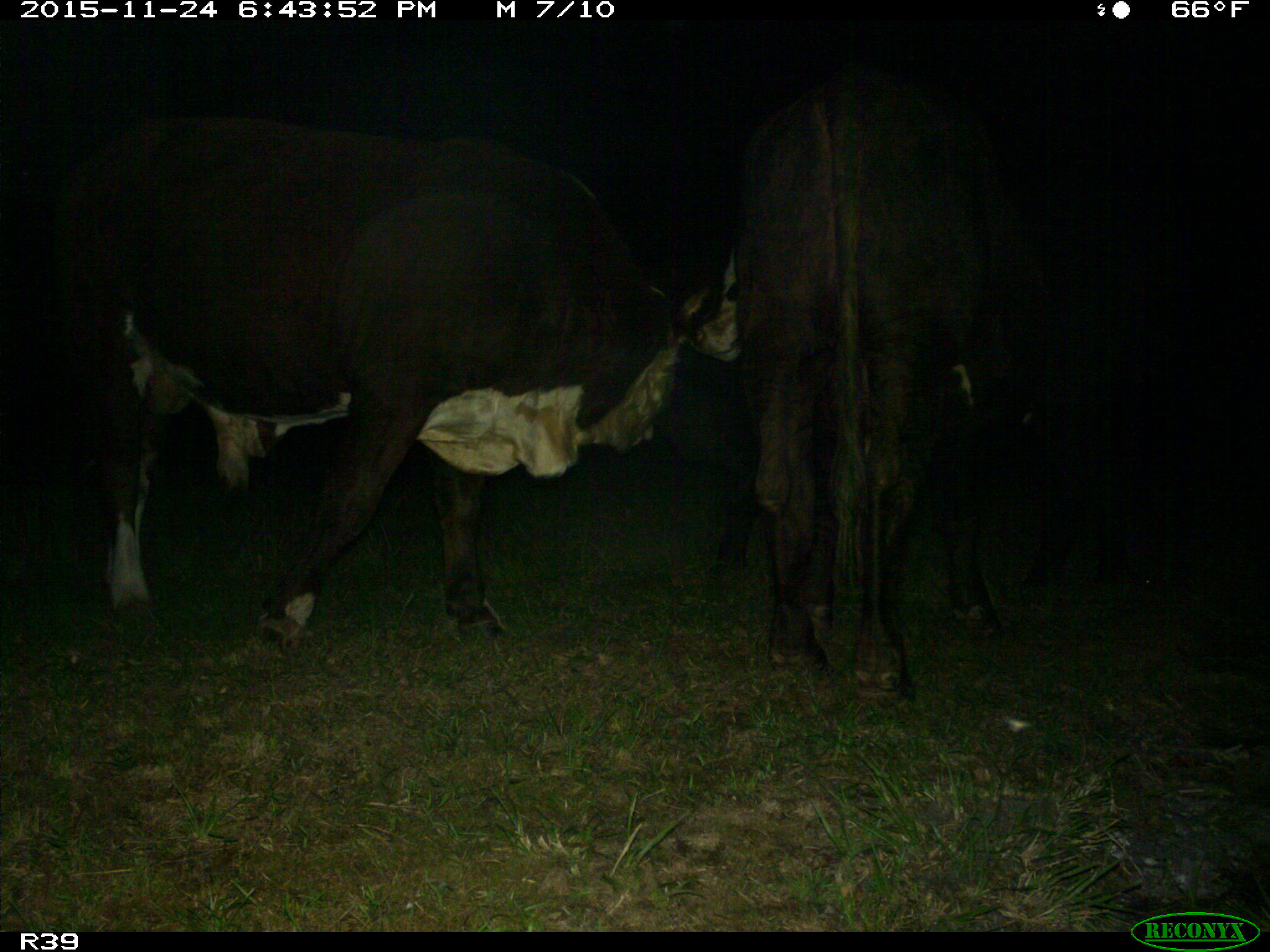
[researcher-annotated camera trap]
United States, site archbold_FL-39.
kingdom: Animalia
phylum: Chordata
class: Mammalia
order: Artiodactyla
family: Bovidae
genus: Bos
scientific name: Bos taurus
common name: domestic cow